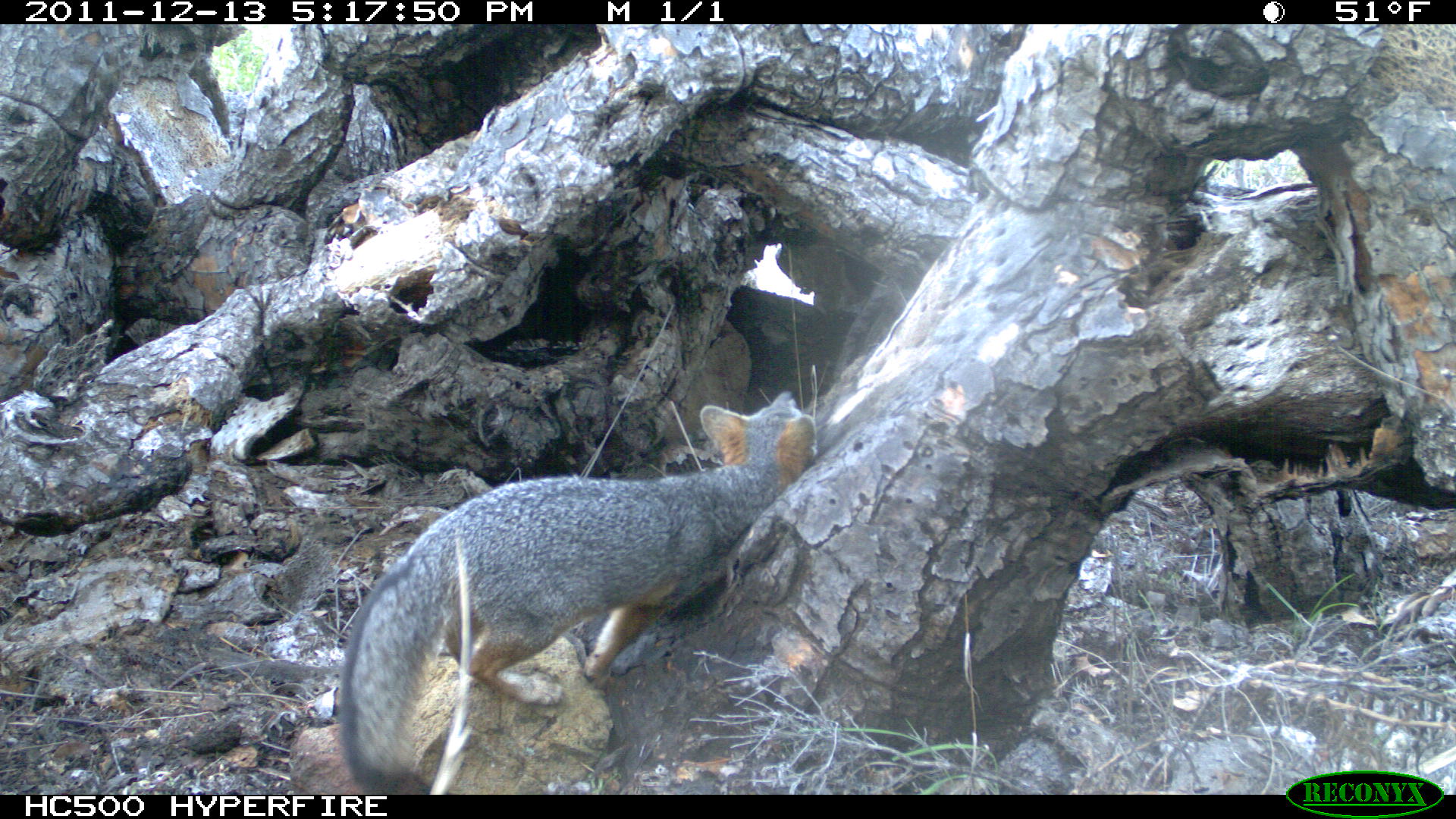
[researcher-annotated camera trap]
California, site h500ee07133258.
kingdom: Animalia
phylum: Chordata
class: Mammalia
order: Carnivora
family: Canidae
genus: Urocyon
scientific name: Urocyon littoralis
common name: island fox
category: fox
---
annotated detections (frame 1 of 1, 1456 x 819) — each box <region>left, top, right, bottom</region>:
fox: <region>338, 391, 816, 795</region>